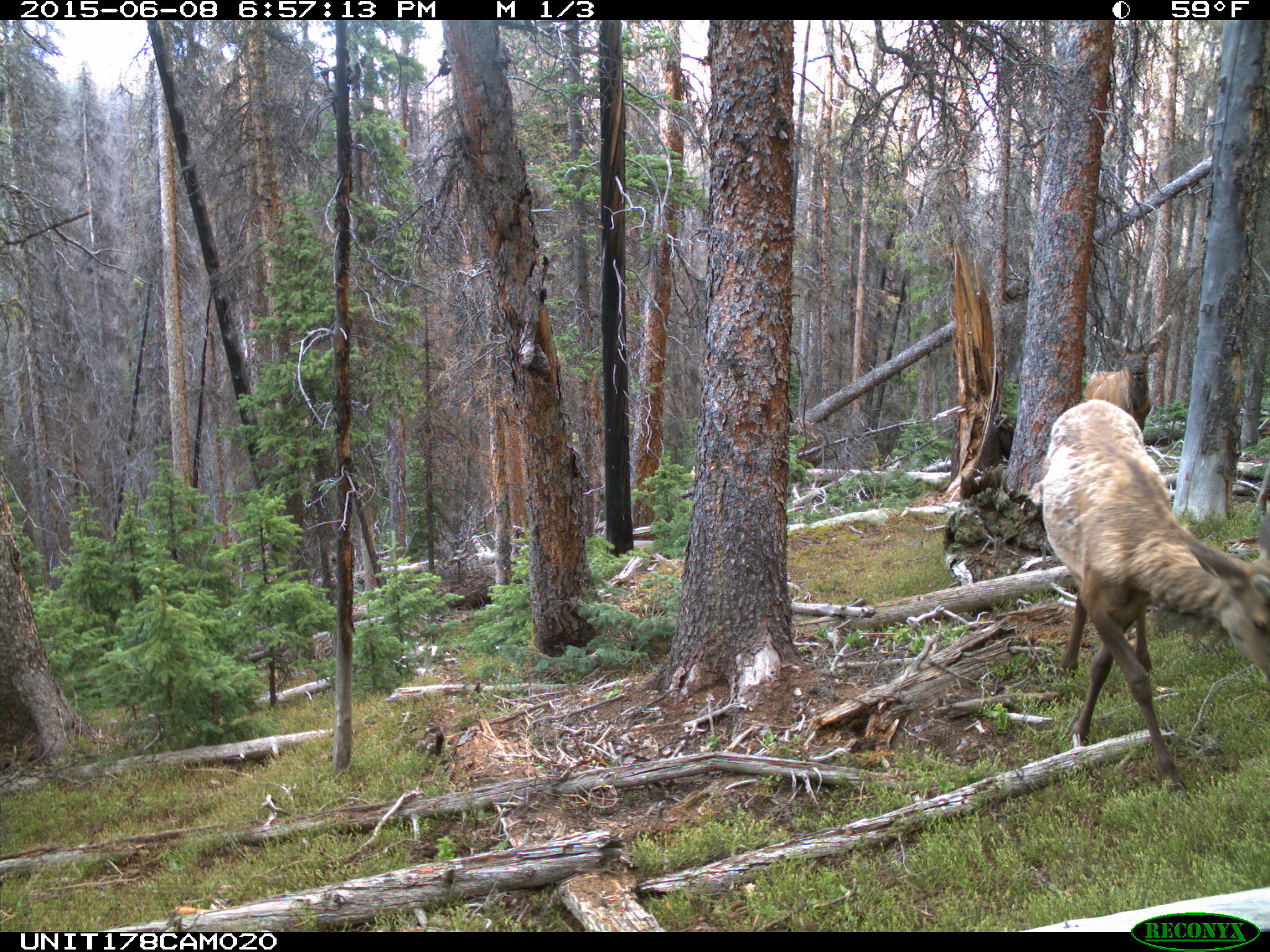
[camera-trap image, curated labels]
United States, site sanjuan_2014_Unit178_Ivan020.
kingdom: Animalia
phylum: Chordata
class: Mammalia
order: Artiodactyla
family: Cervidae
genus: Cervus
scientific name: Cervus elaphus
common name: red deer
Cervus elaphus (red deer).